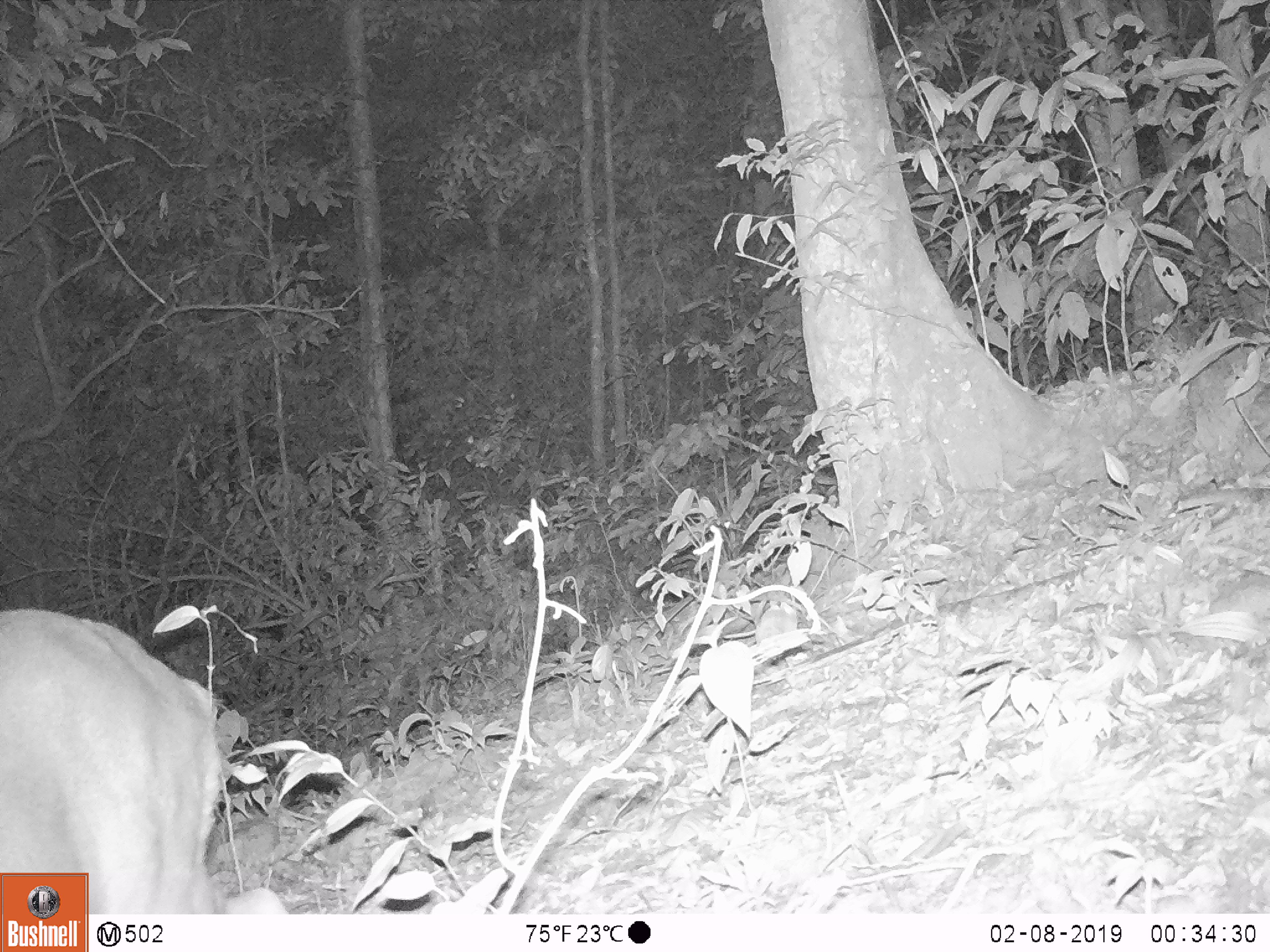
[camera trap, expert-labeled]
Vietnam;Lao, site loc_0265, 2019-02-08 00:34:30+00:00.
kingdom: Animalia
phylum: Chordata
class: Mammalia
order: Artiodactyla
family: Cervidae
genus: Muntiacus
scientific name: Muntiacus vuquangensis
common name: large-antlered muntjac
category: large antlered muntjac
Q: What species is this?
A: Large antlered muntjac (large-antlered muntjac) (Muntiacus vuquangensis).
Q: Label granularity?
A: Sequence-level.